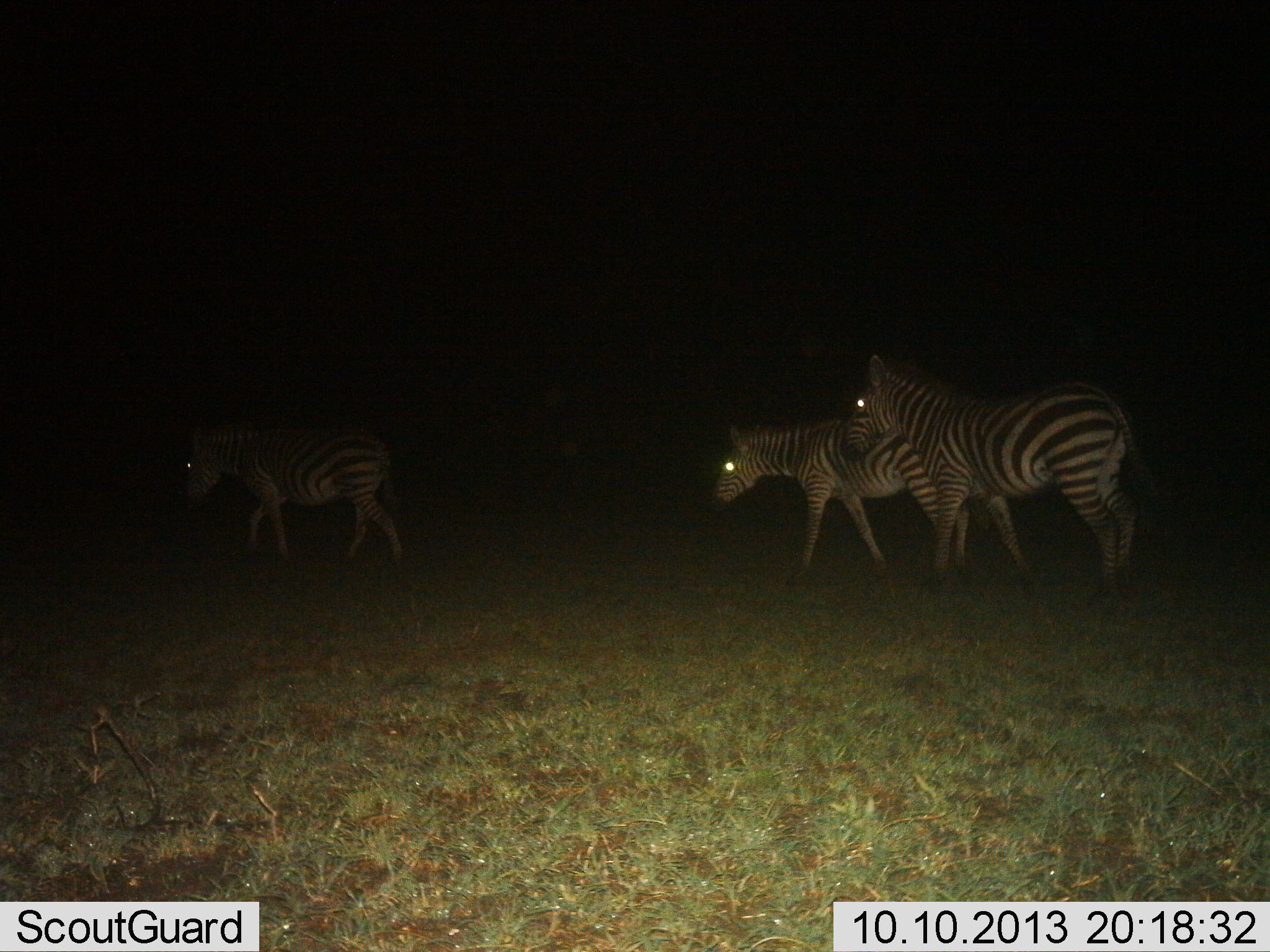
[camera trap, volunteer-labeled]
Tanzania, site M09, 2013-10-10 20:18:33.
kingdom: Animalia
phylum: Chordata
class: Mammalia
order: Perissodactyla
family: Equidae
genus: Equus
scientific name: Equus quagga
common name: plains zebra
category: zebra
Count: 3.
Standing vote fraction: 10%.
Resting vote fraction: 0%.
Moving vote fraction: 90%.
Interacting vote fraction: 0%.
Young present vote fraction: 0%.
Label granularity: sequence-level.